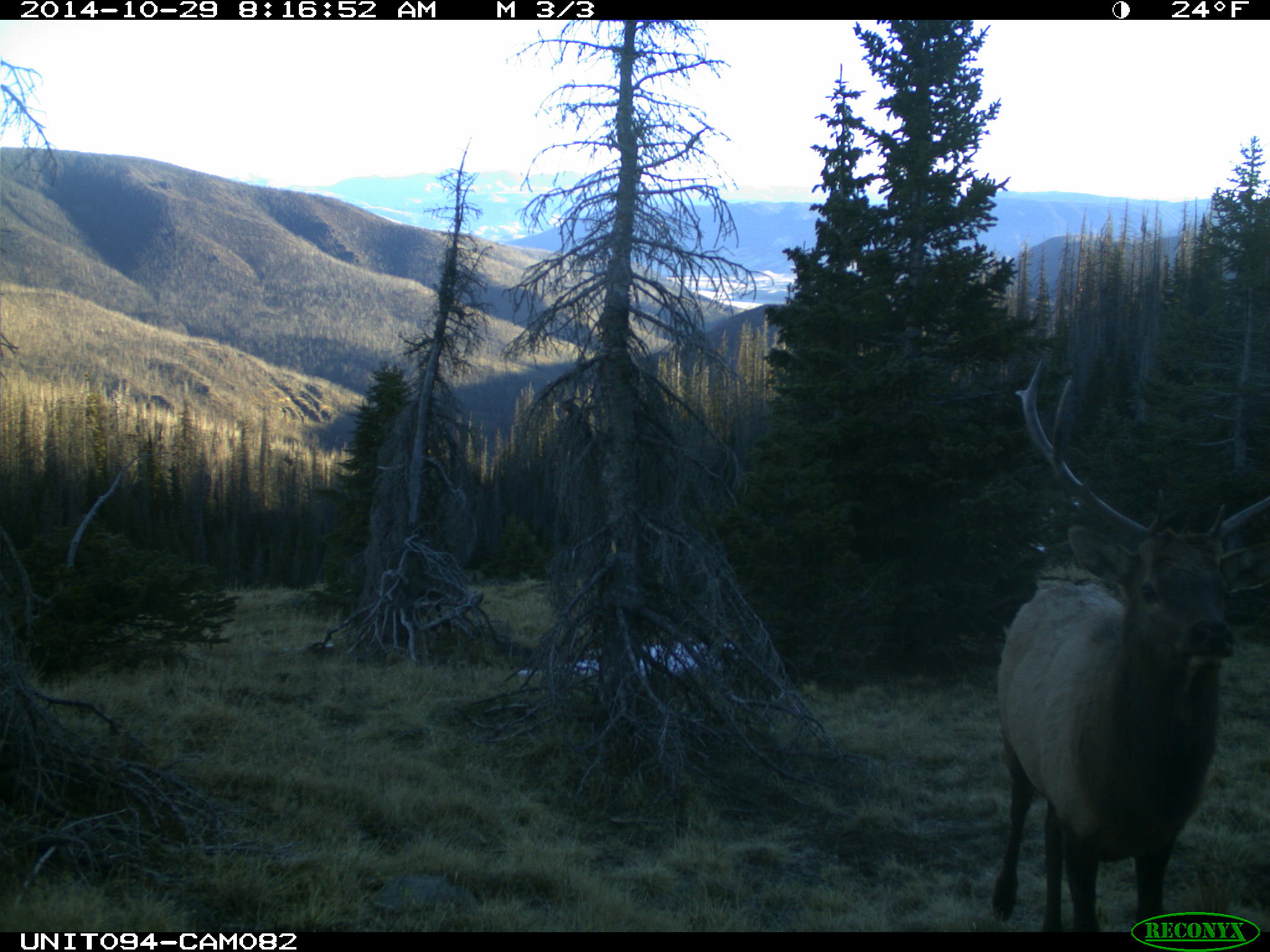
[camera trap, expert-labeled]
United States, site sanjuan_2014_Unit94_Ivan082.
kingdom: Animalia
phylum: Chordata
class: Mammalia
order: Artiodactyla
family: Cervidae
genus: Cervus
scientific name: Cervus elaphus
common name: red deer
Cervus elaphus (red deer).